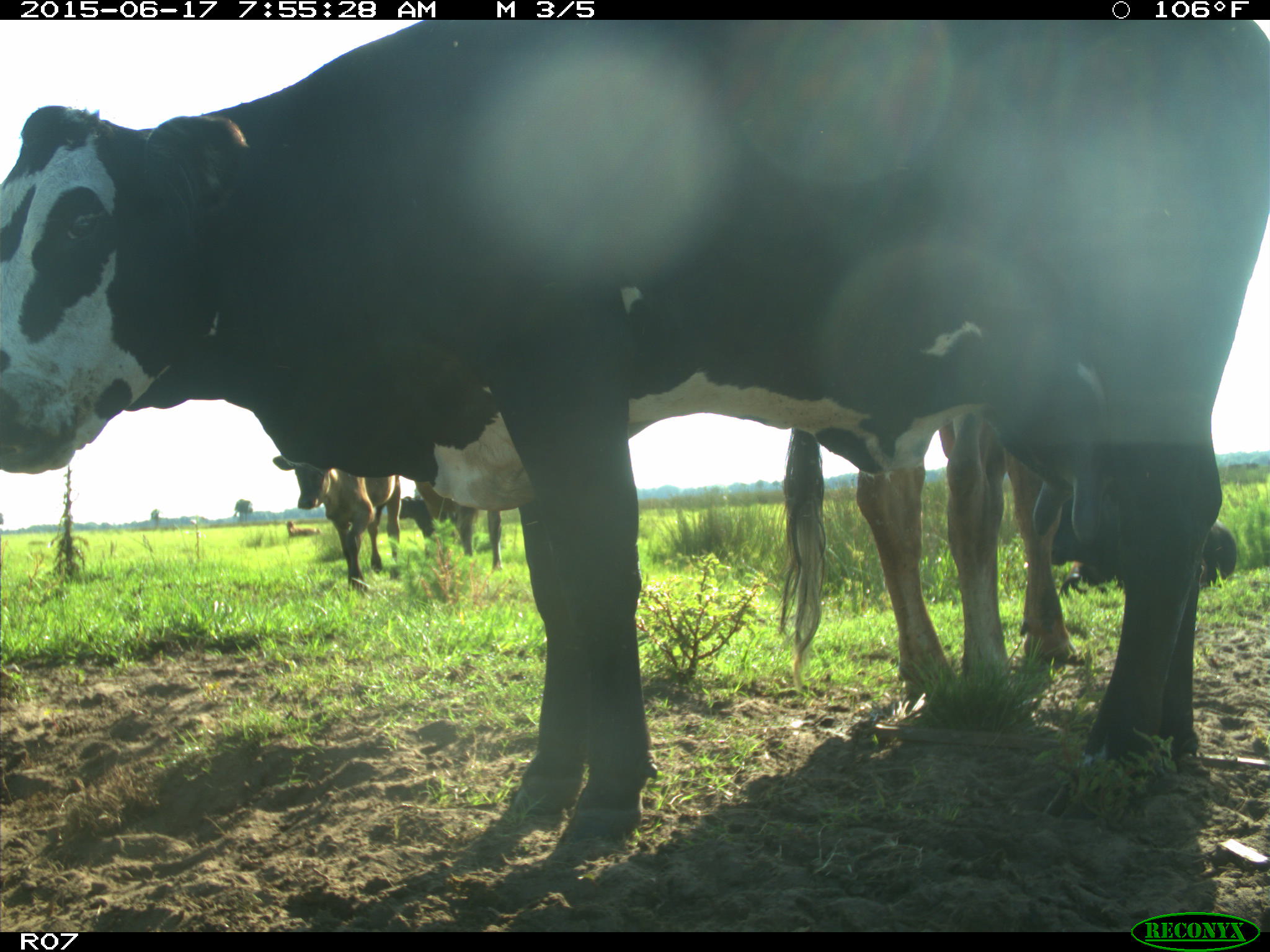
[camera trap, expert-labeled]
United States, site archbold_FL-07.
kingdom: Animalia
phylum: Chordata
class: Mammalia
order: Artiodactyla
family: Bovidae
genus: Bos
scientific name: Bos taurus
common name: domestic cow